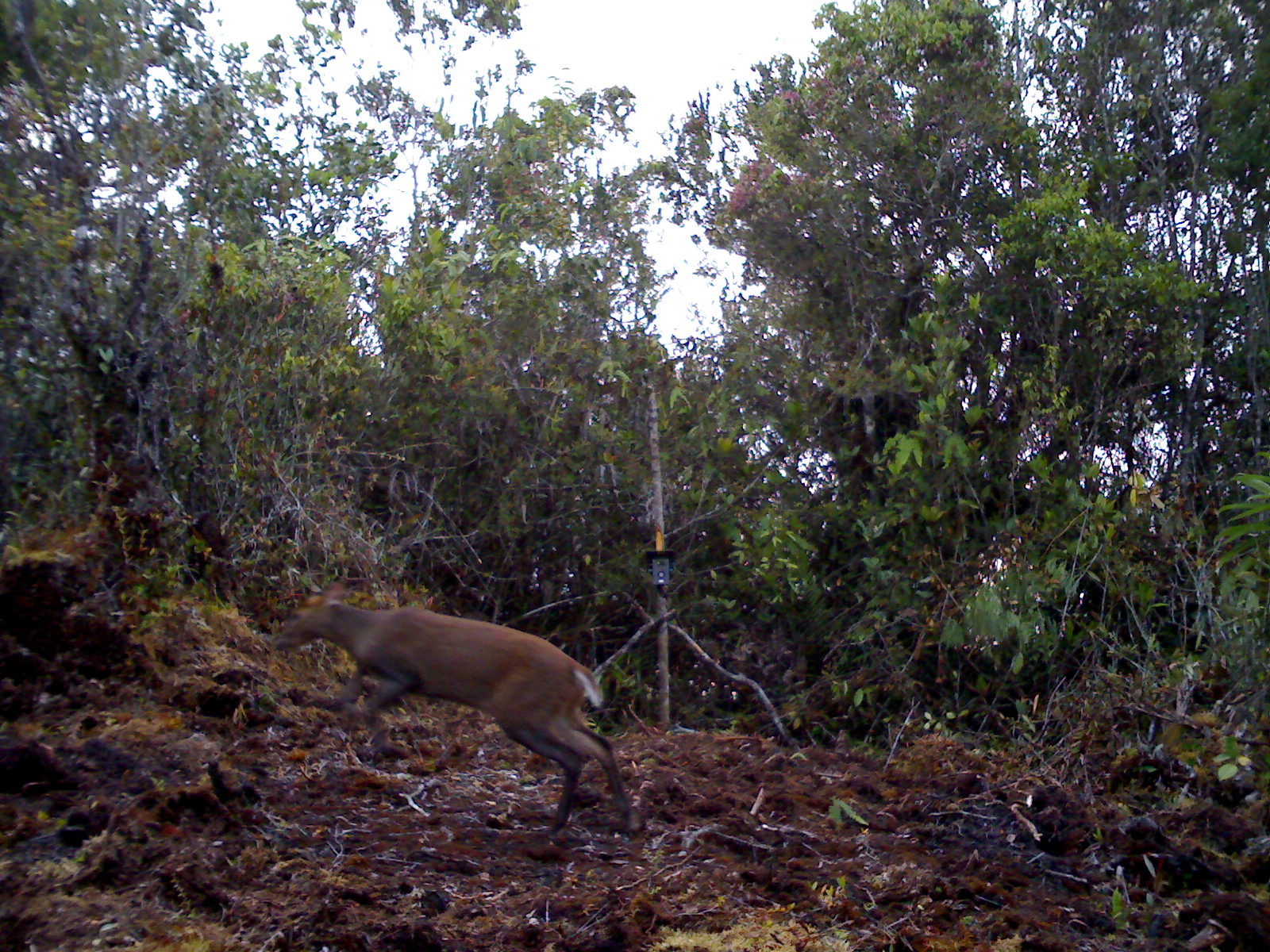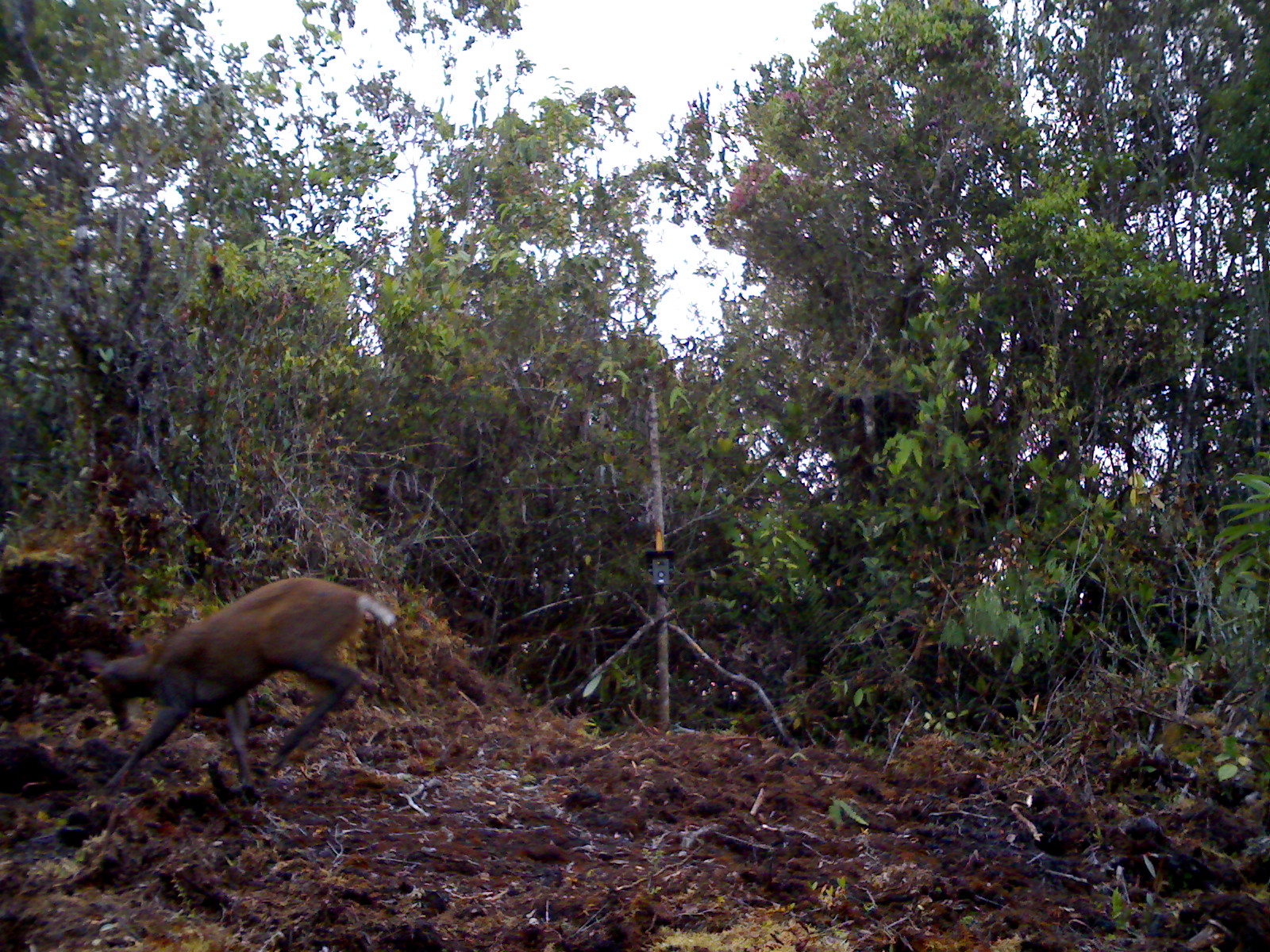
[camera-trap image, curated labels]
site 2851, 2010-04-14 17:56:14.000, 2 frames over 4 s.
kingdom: Animalia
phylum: Chordata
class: Mammalia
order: Artiodactyla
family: Cervidae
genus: Muntiacus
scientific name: Muntiacus muntjak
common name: southern red muntjac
Muntiacus muntjak (southern red muntjac), count 1.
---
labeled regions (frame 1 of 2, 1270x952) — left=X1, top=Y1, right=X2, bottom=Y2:
muntiacus muntjak: left=269, top=575, right=646, bottom=846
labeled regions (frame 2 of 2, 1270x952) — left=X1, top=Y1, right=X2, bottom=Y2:
muntiacus muntjak: left=82, top=576, right=405, bottom=807